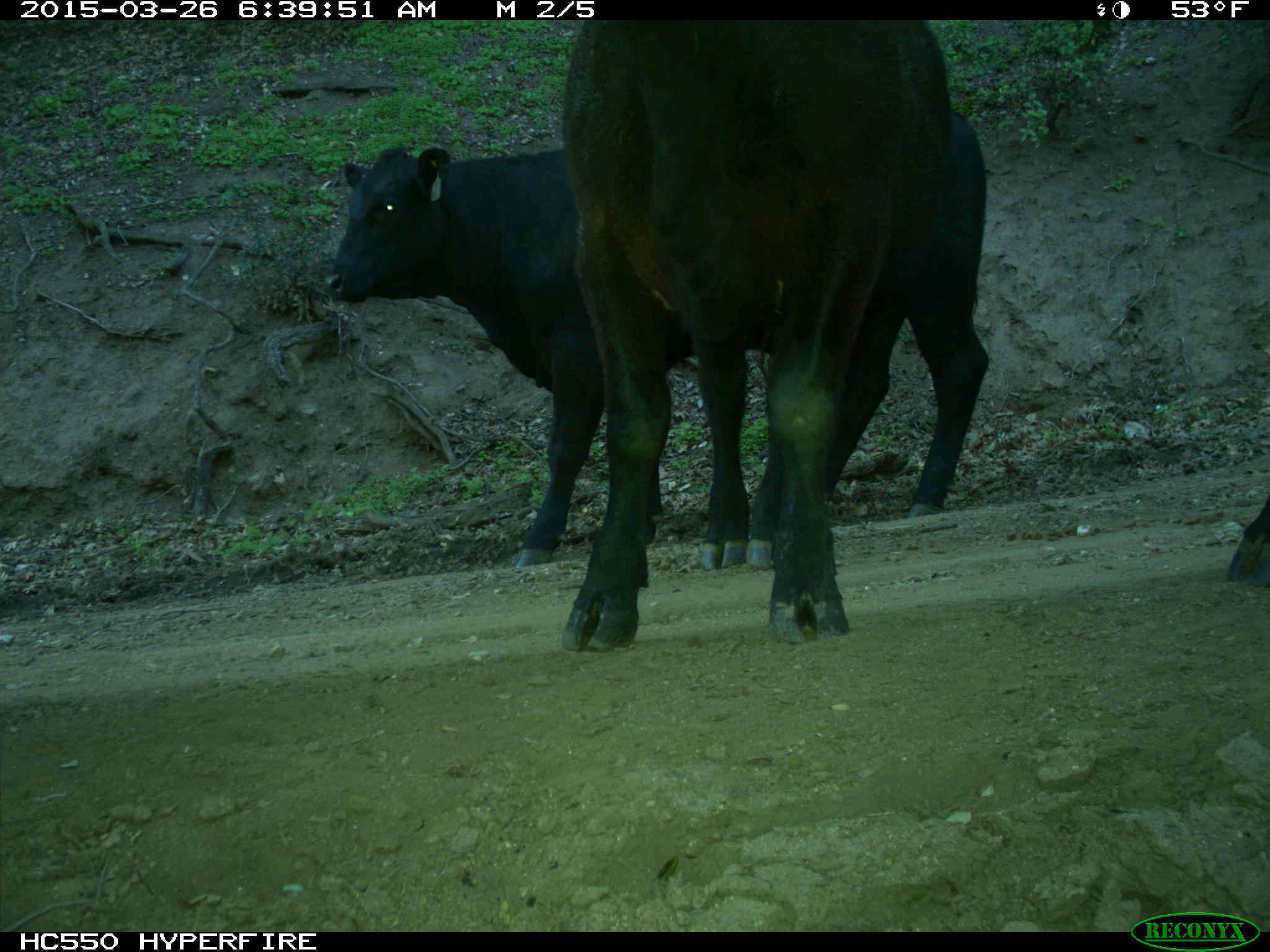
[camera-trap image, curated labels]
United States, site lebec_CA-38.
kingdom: Animalia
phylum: Chordata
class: Mammalia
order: Artiodactyla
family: Bovidae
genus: Bos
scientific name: Bos taurus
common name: domestic cow